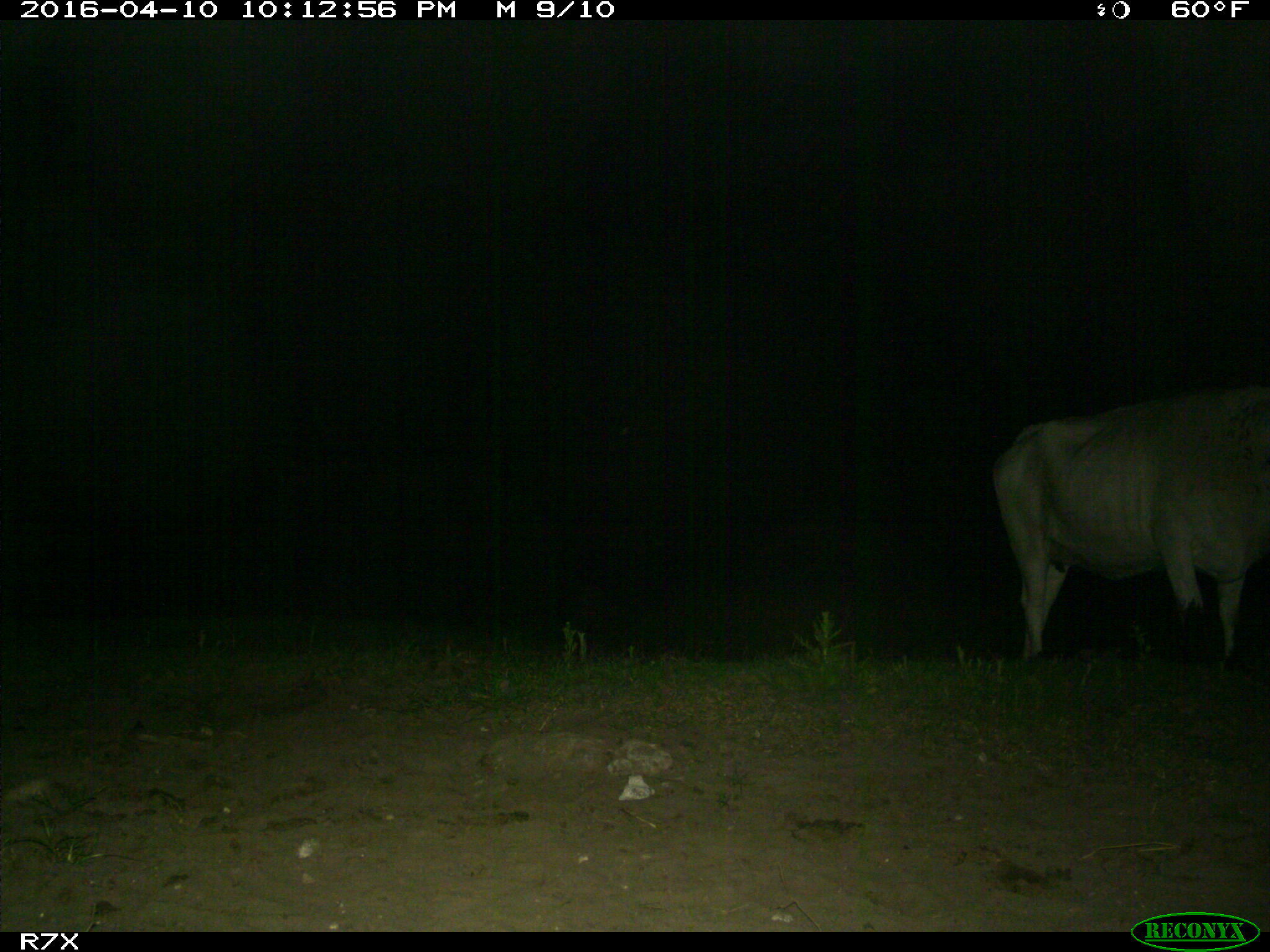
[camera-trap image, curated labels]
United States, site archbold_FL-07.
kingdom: Animalia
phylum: Chordata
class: Mammalia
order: Artiodactyla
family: Bovidae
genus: Bos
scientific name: Bos taurus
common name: domestic cow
Bos taurus (domestic cow).